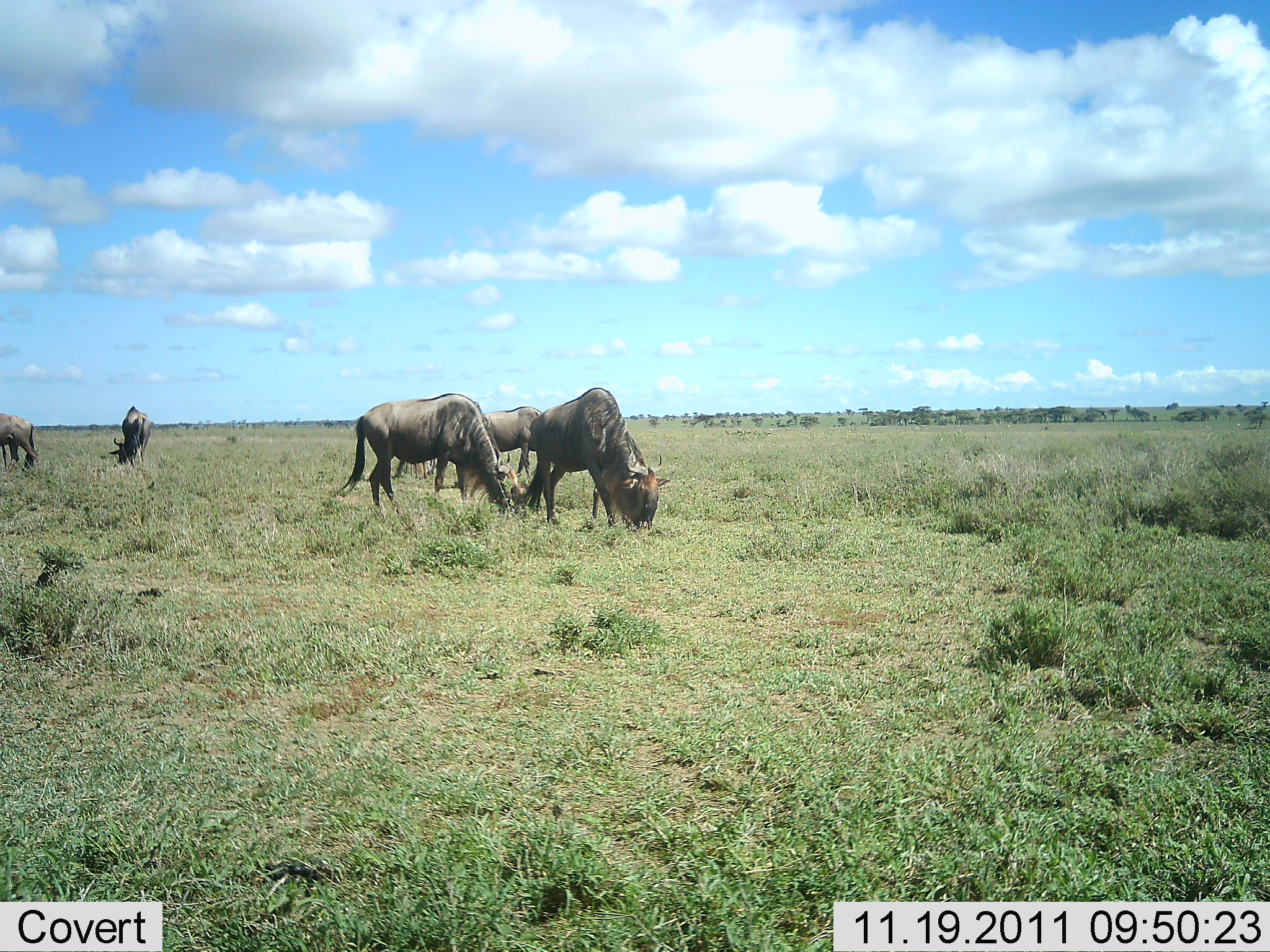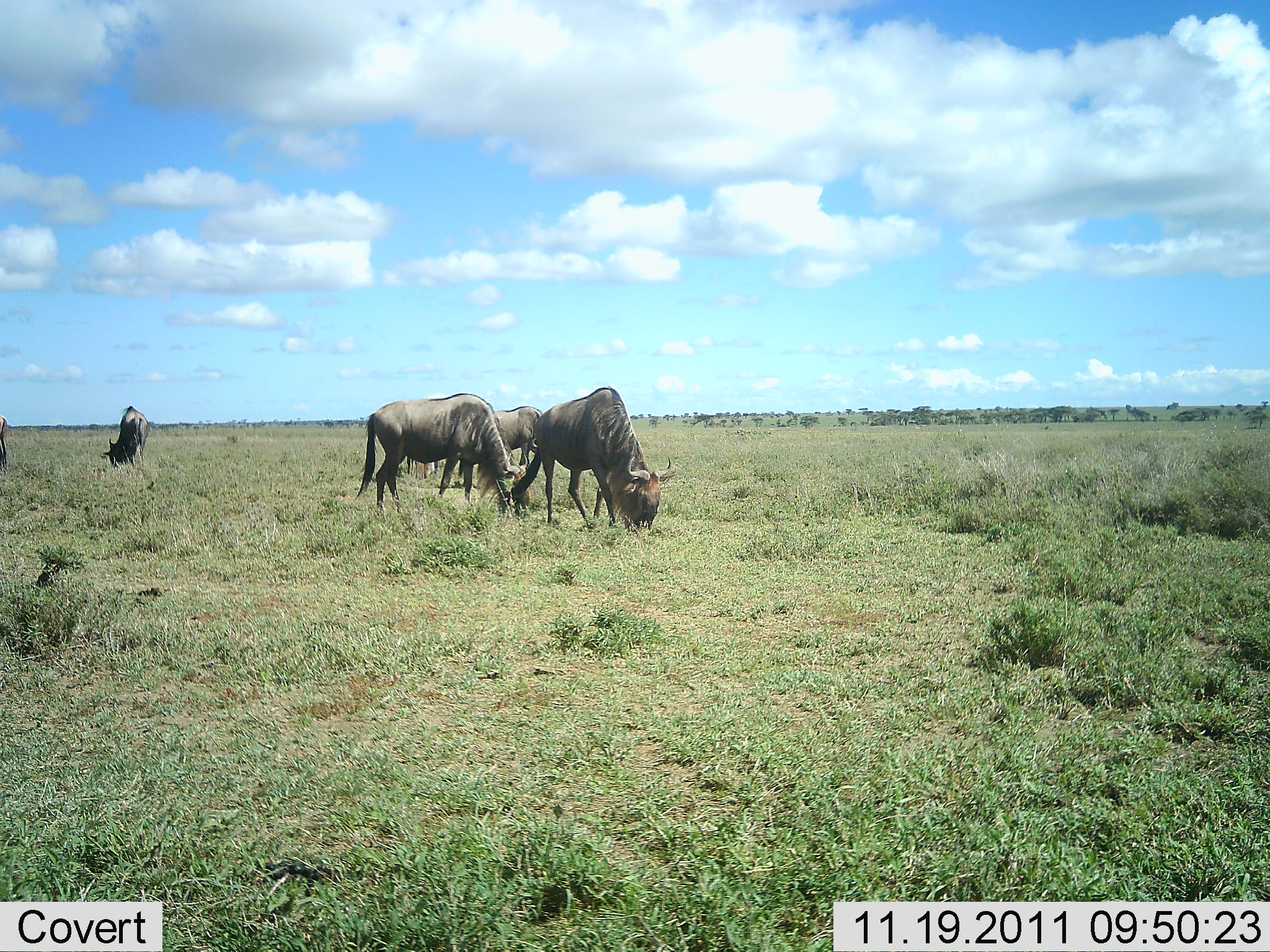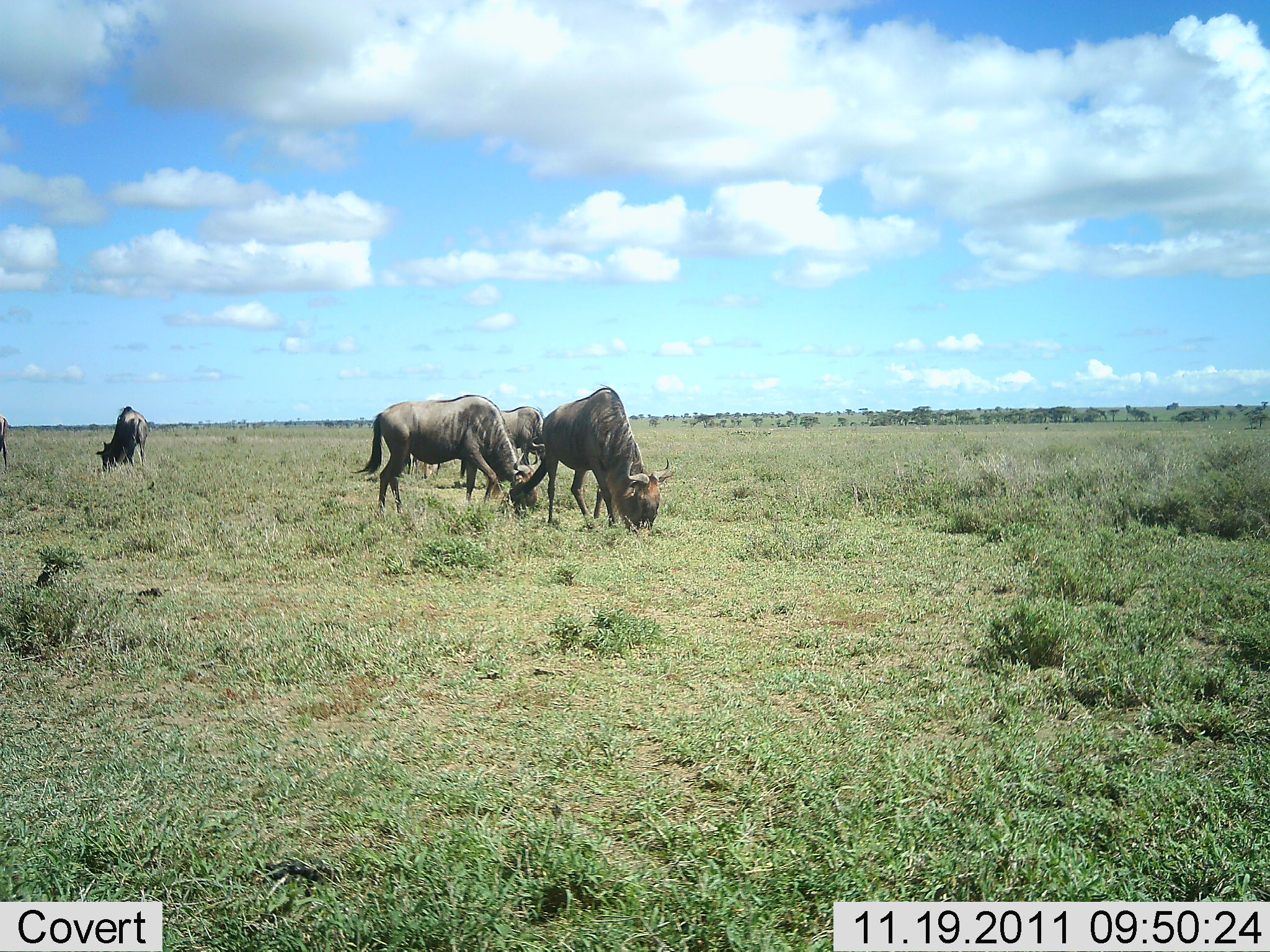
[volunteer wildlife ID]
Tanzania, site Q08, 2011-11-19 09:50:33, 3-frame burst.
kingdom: Animalia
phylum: Chordata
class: Mammalia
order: Artiodactyla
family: Bovidae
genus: Connochaetes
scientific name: Connochaetes taurinus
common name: blue wildebeest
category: wildebeest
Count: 5.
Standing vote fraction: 27%.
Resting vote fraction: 0%.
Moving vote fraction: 9%.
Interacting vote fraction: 0%.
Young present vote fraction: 0%.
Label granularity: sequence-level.